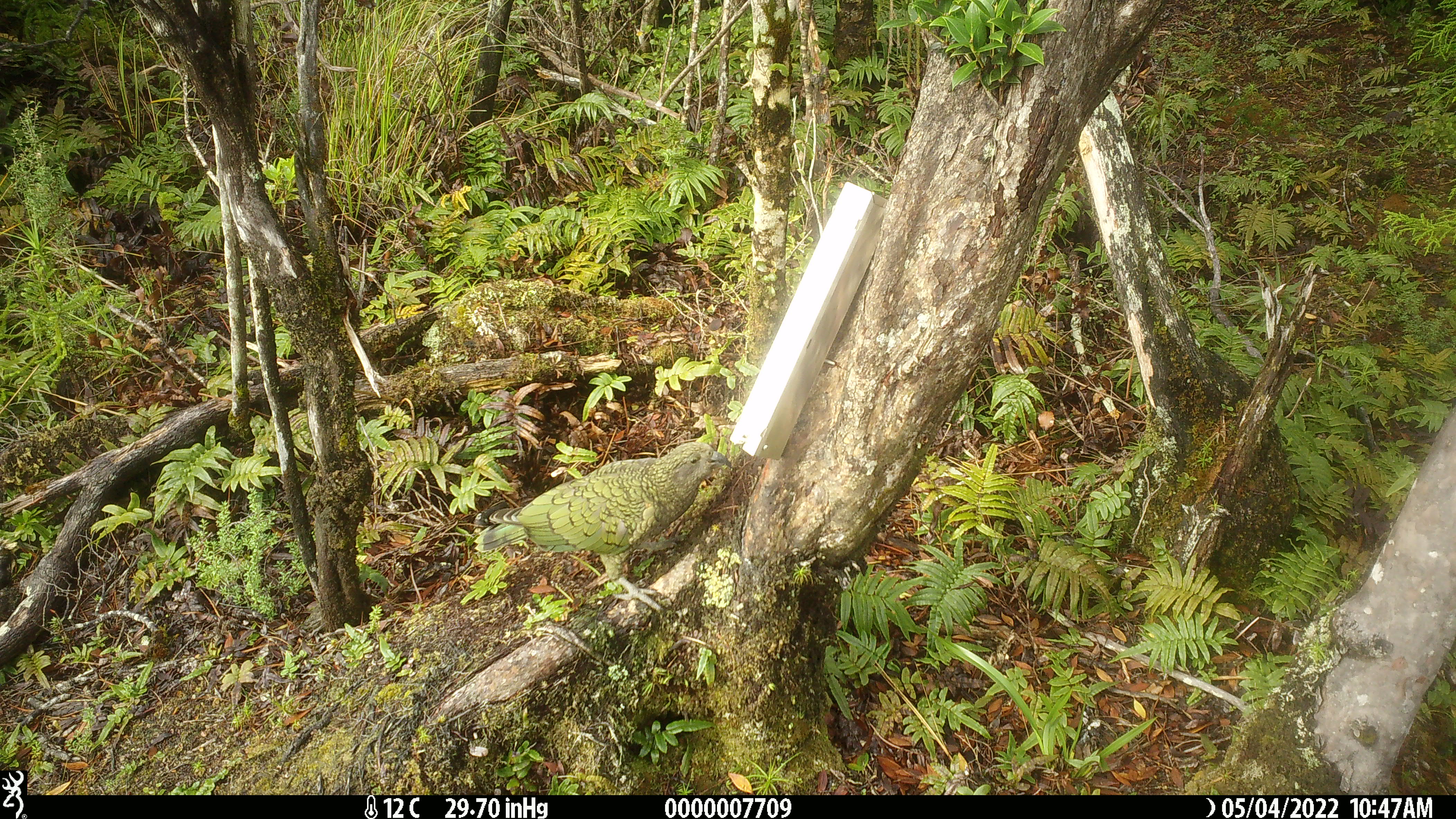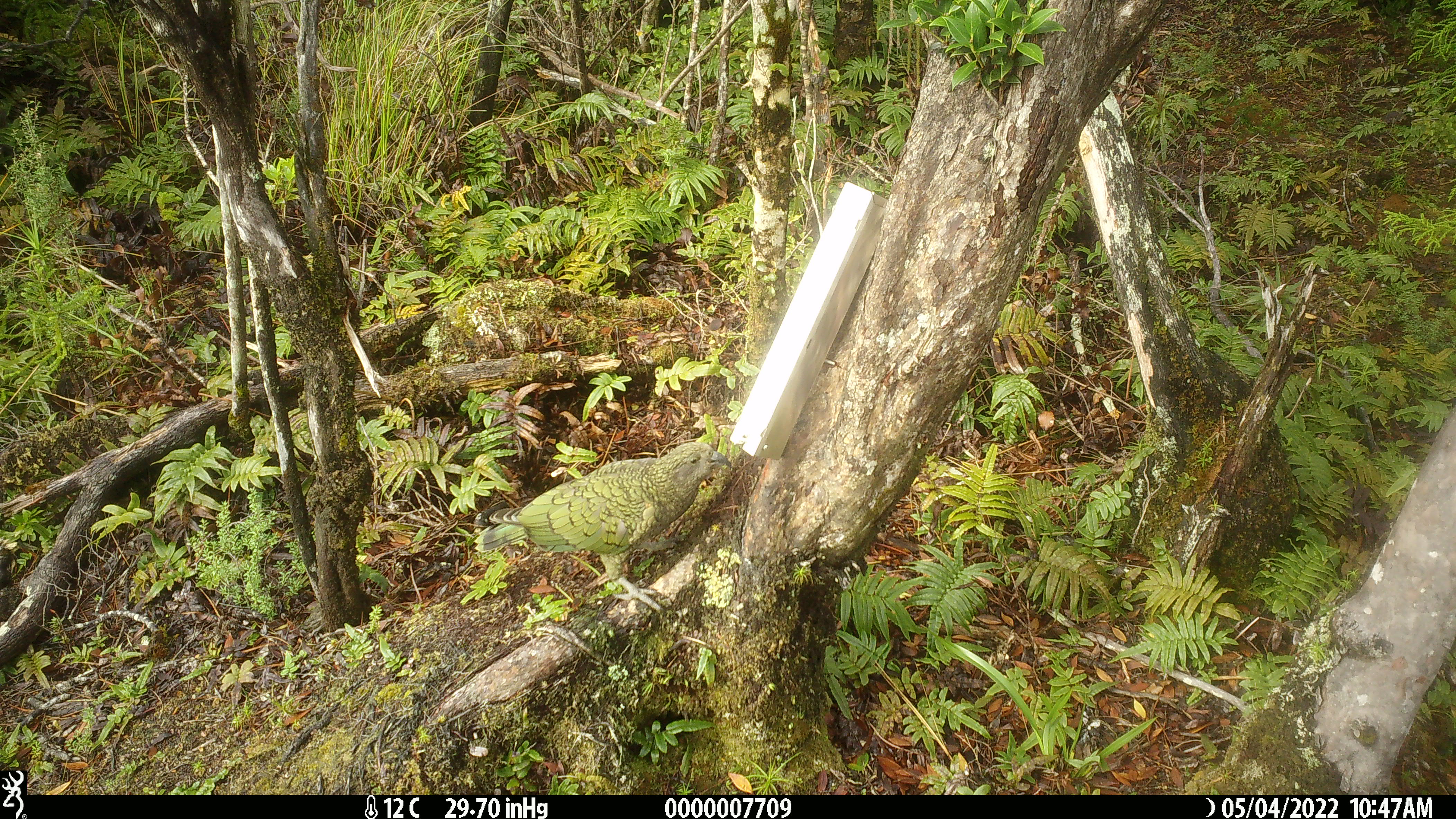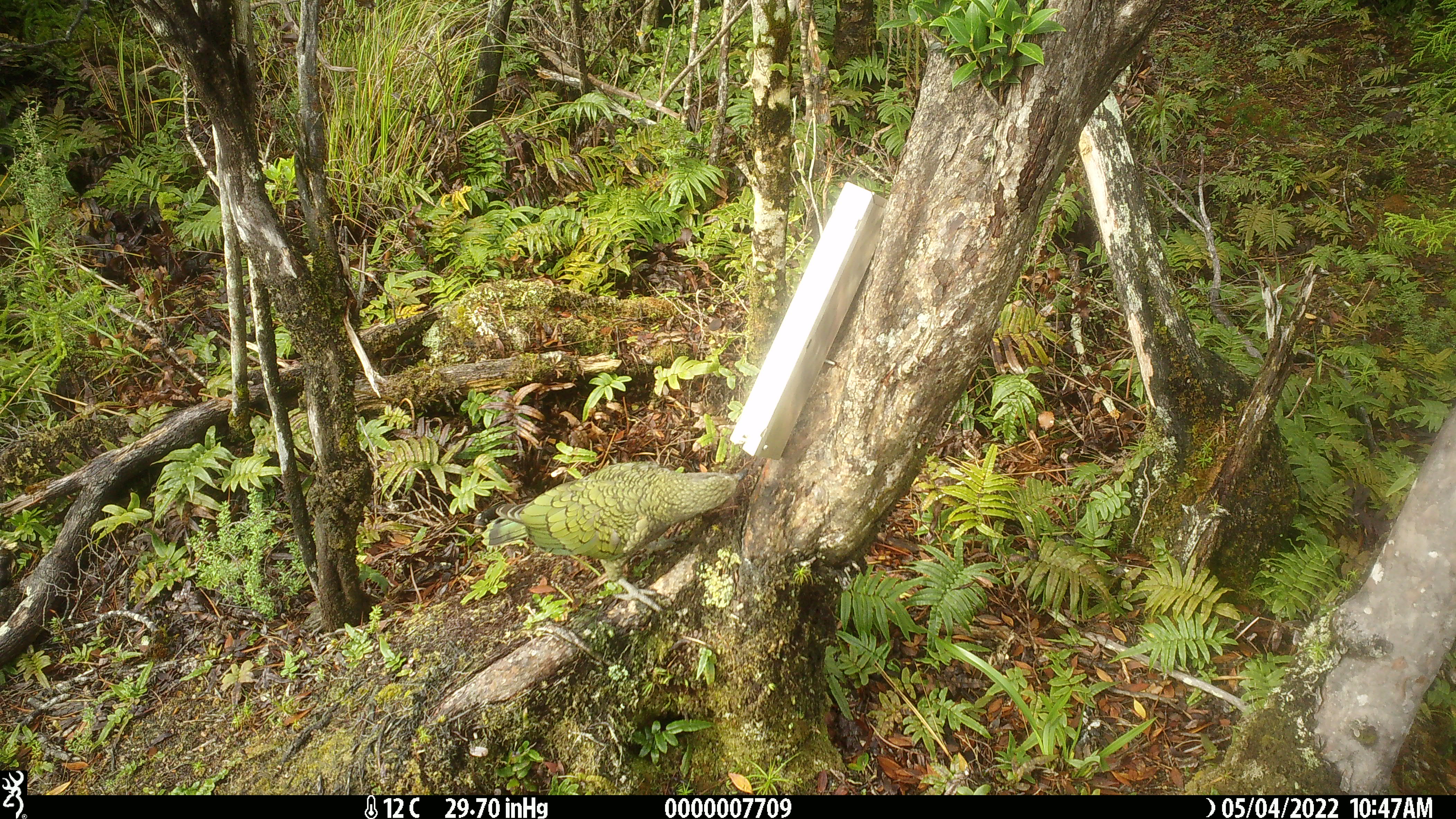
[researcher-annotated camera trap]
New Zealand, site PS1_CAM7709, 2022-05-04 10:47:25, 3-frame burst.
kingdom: Animalia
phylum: Chordata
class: Aves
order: Psittaciformes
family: Strigopidae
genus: Nestor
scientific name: Nestor notabilis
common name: kea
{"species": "kea (Nestor notabilis)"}